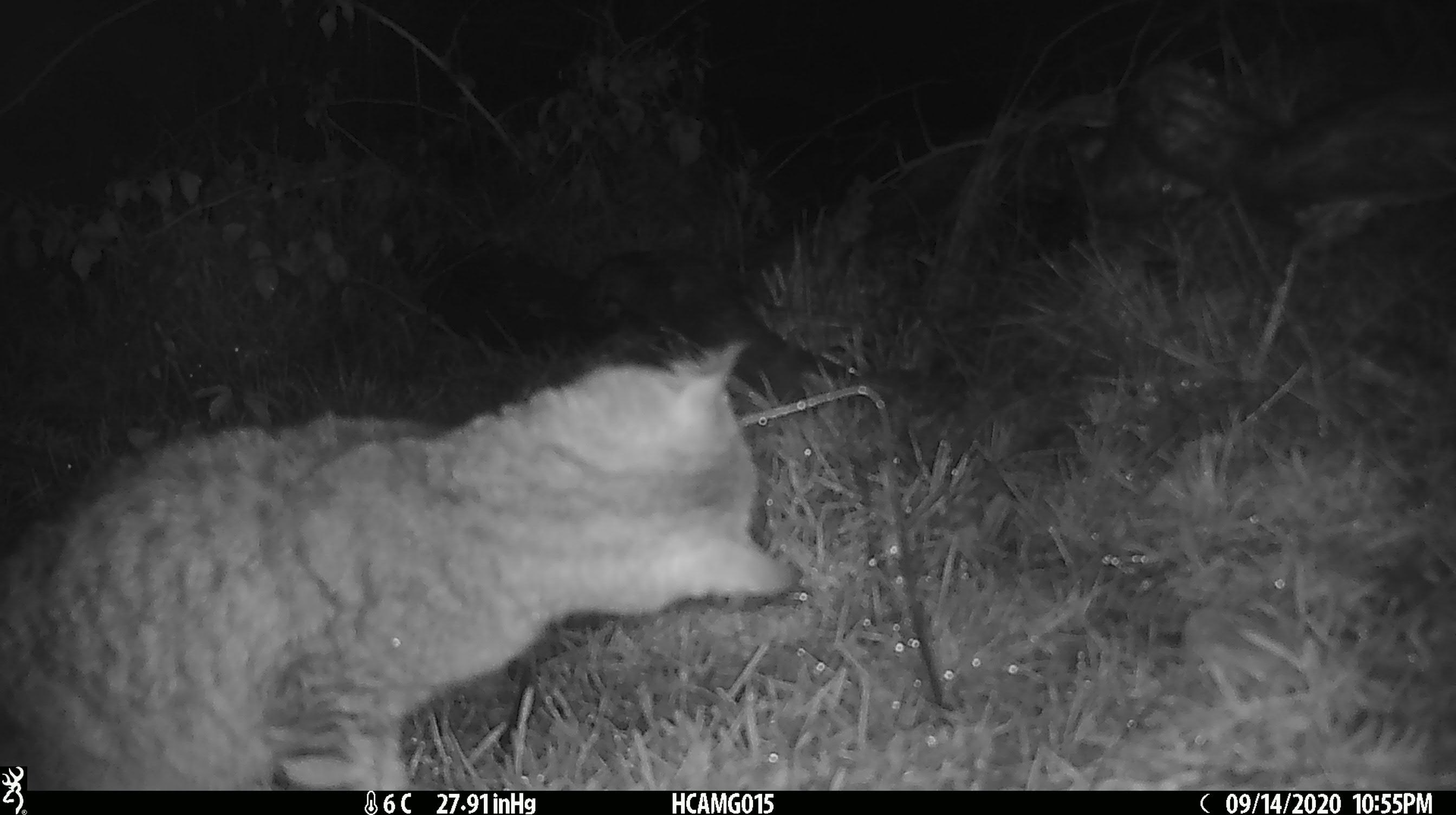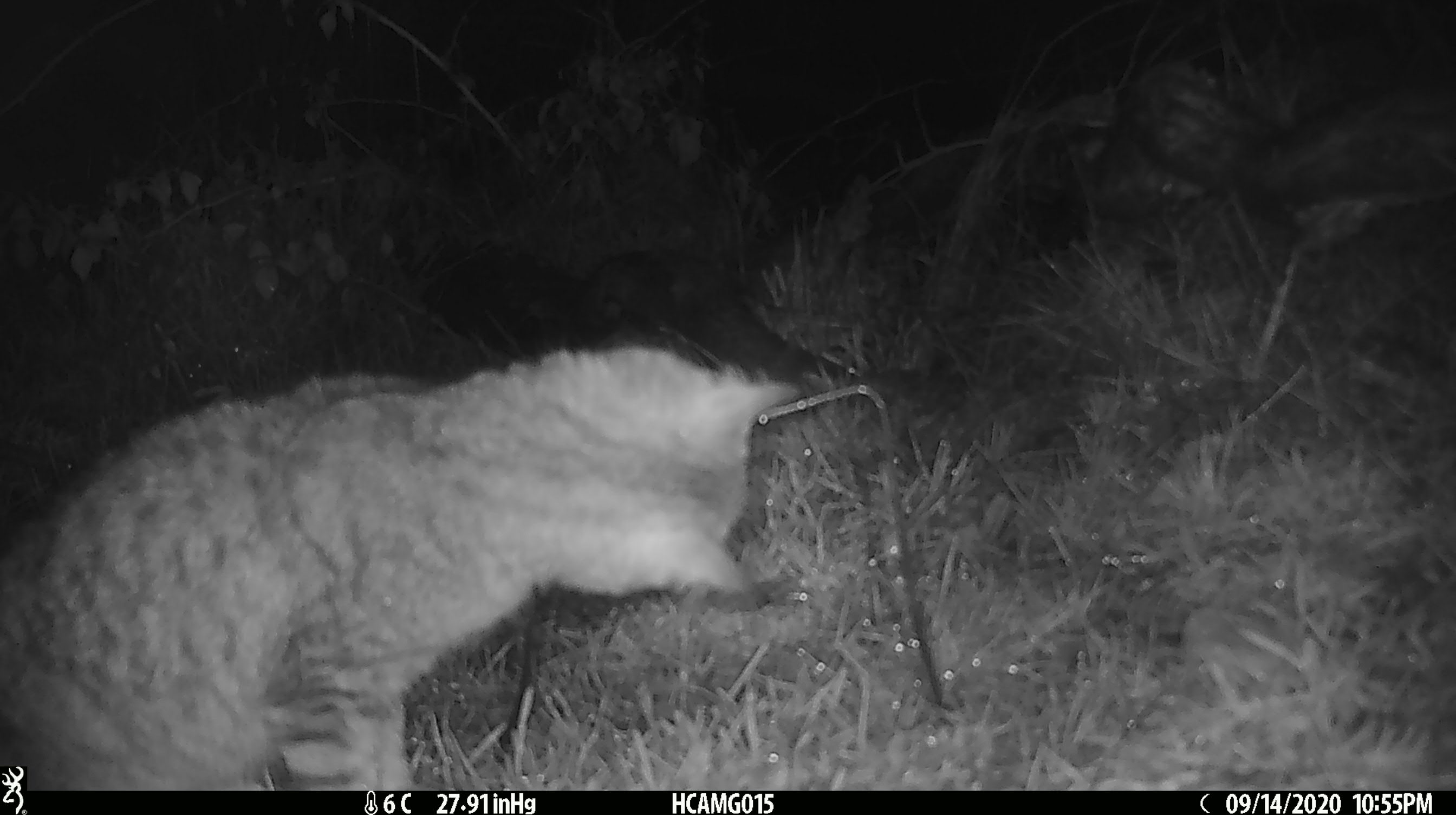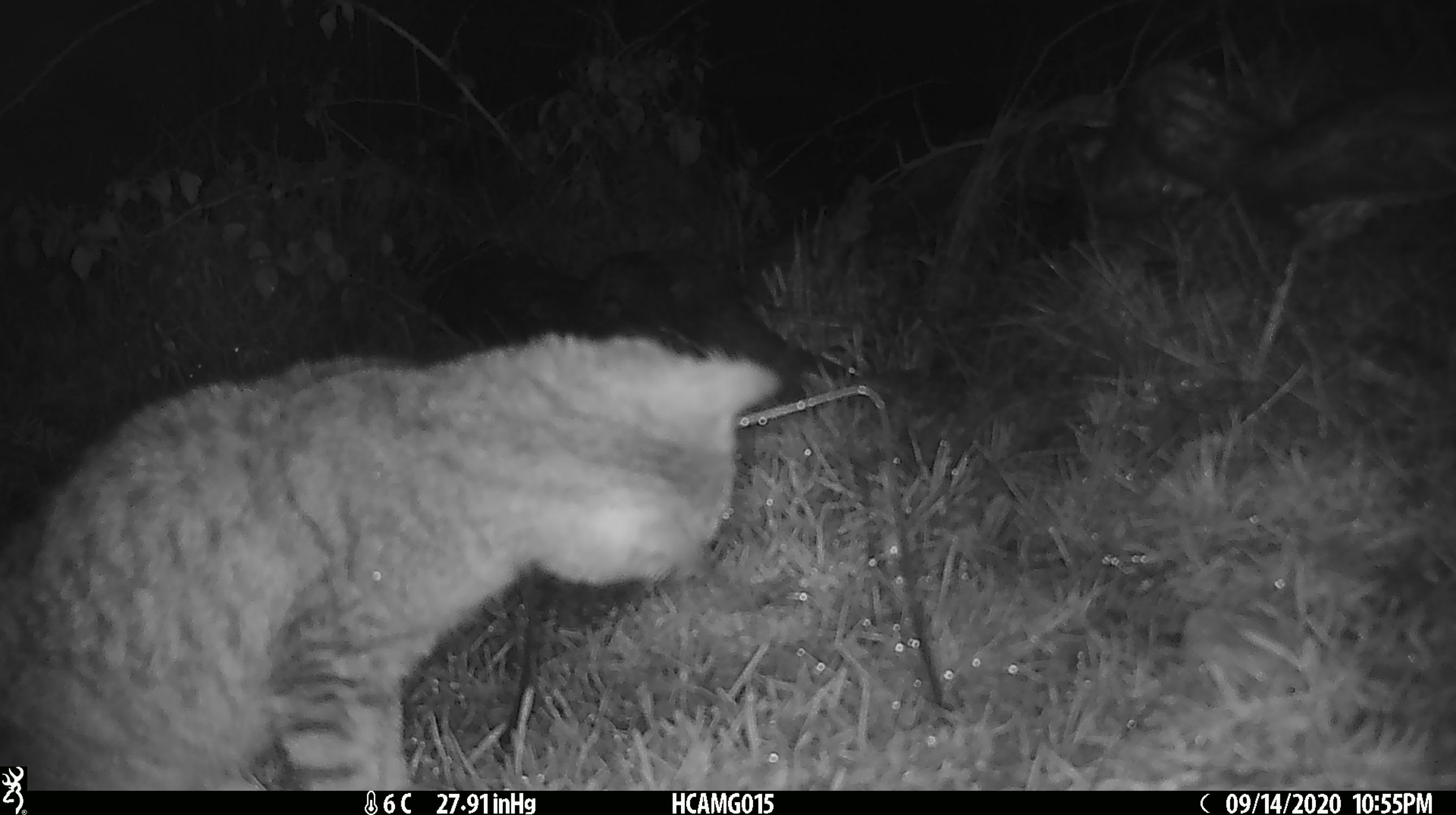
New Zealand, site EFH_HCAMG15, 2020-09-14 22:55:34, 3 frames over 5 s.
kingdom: Animalia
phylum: Chordata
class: Mammalia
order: Carnivora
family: Felidae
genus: Felis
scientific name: Felis catus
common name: domestic cat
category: cat